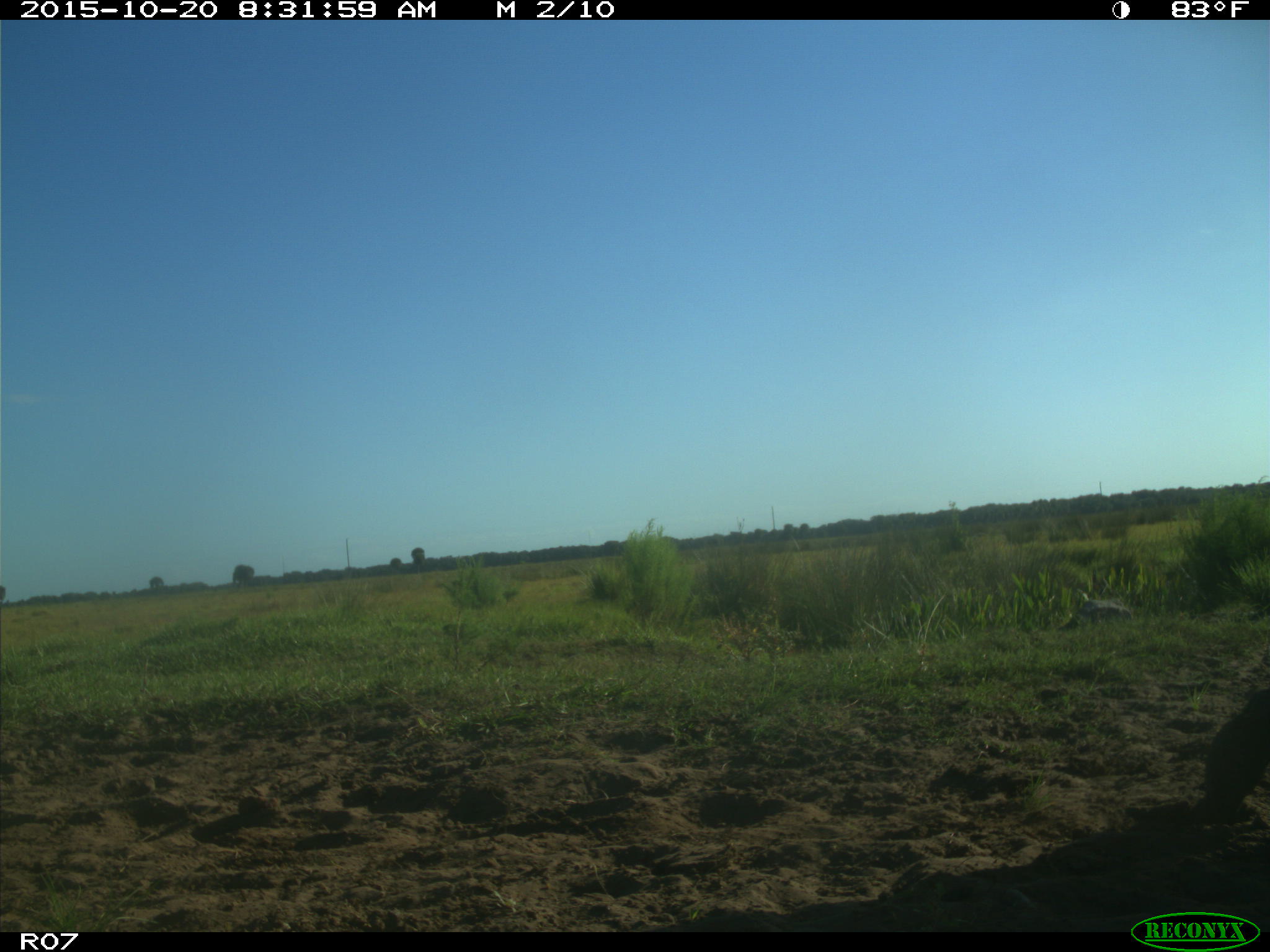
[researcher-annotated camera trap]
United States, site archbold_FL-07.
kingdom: Animalia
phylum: Chordata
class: Mammalia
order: Artiodactyla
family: Bovidae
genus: Bos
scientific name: Bos taurus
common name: domestic cow